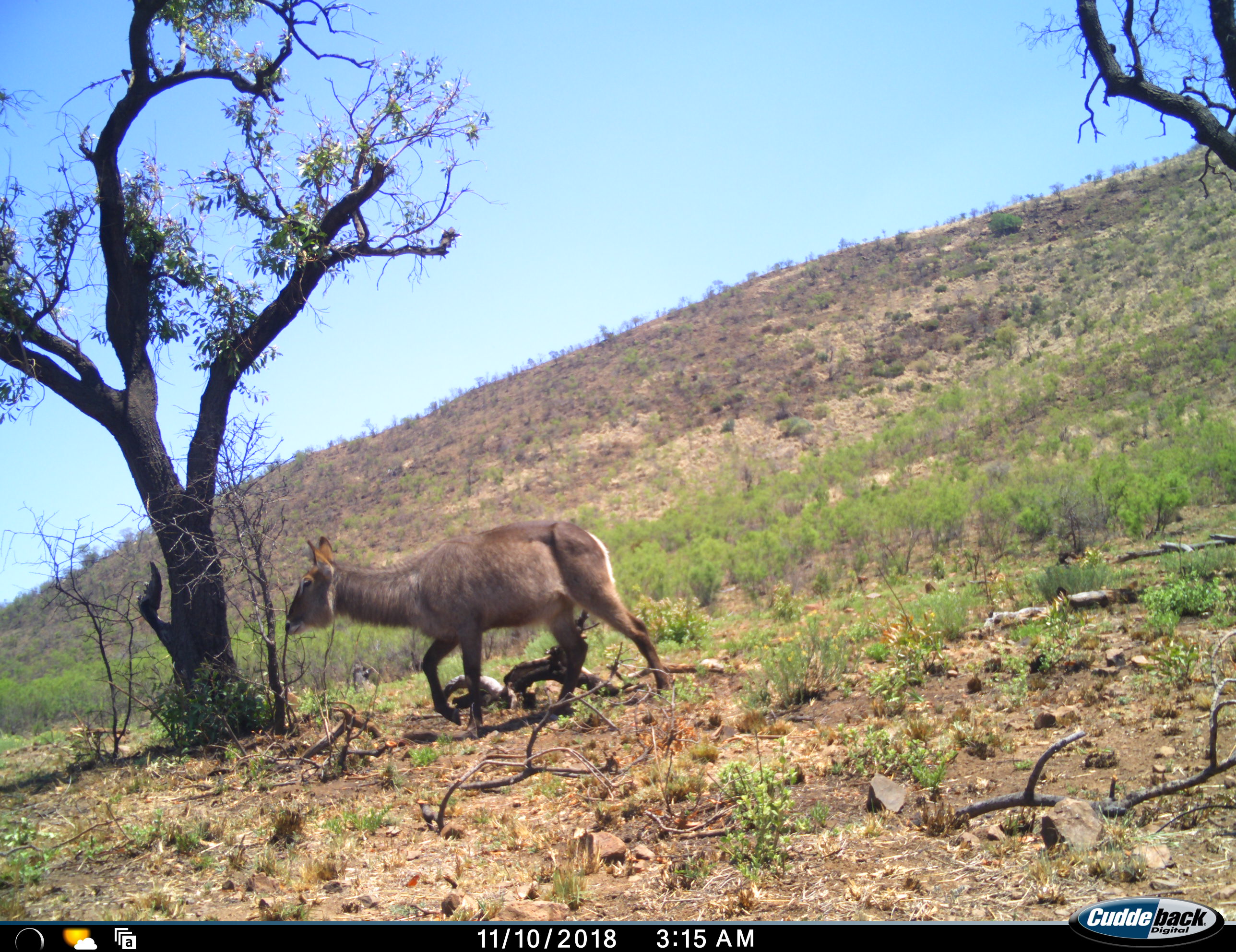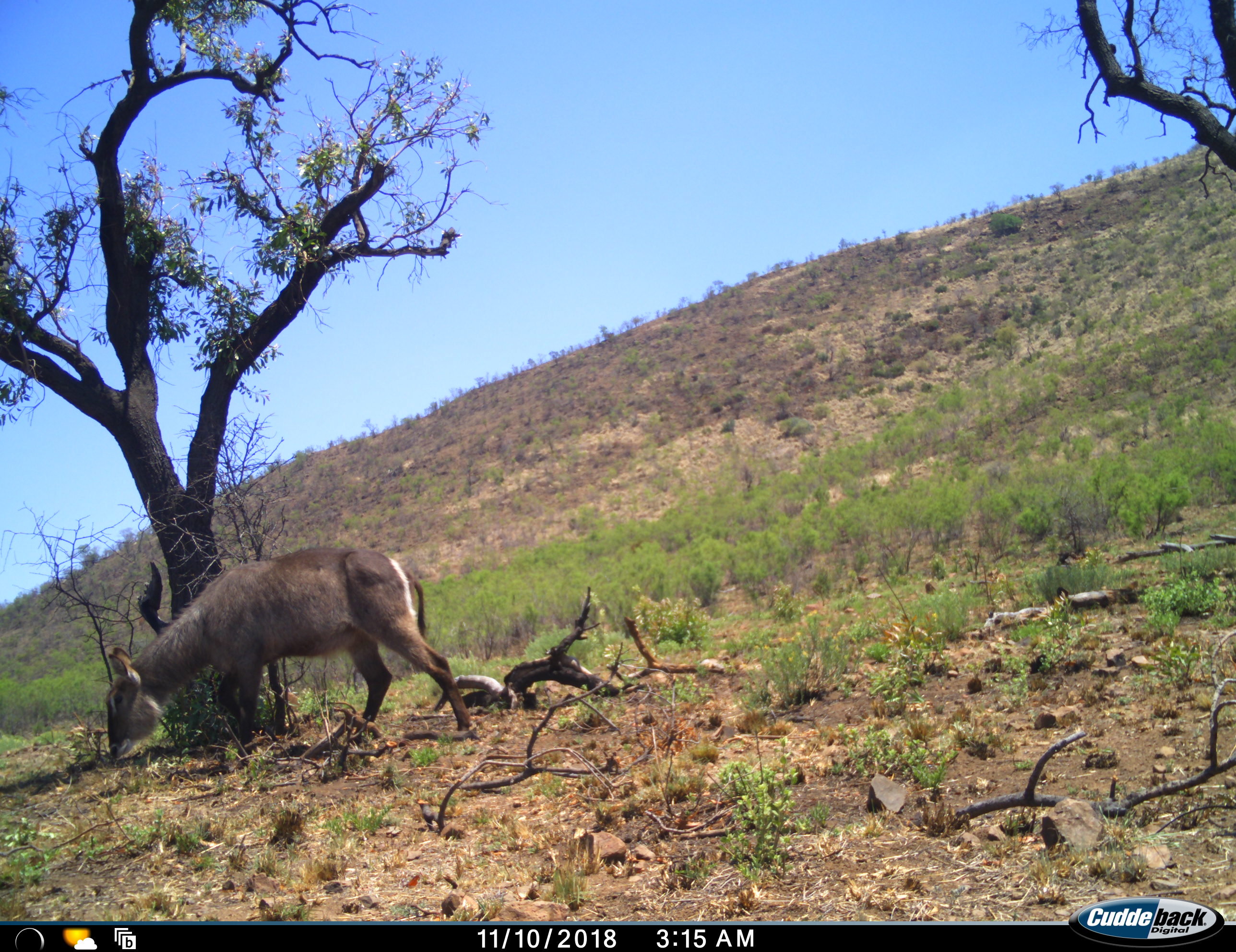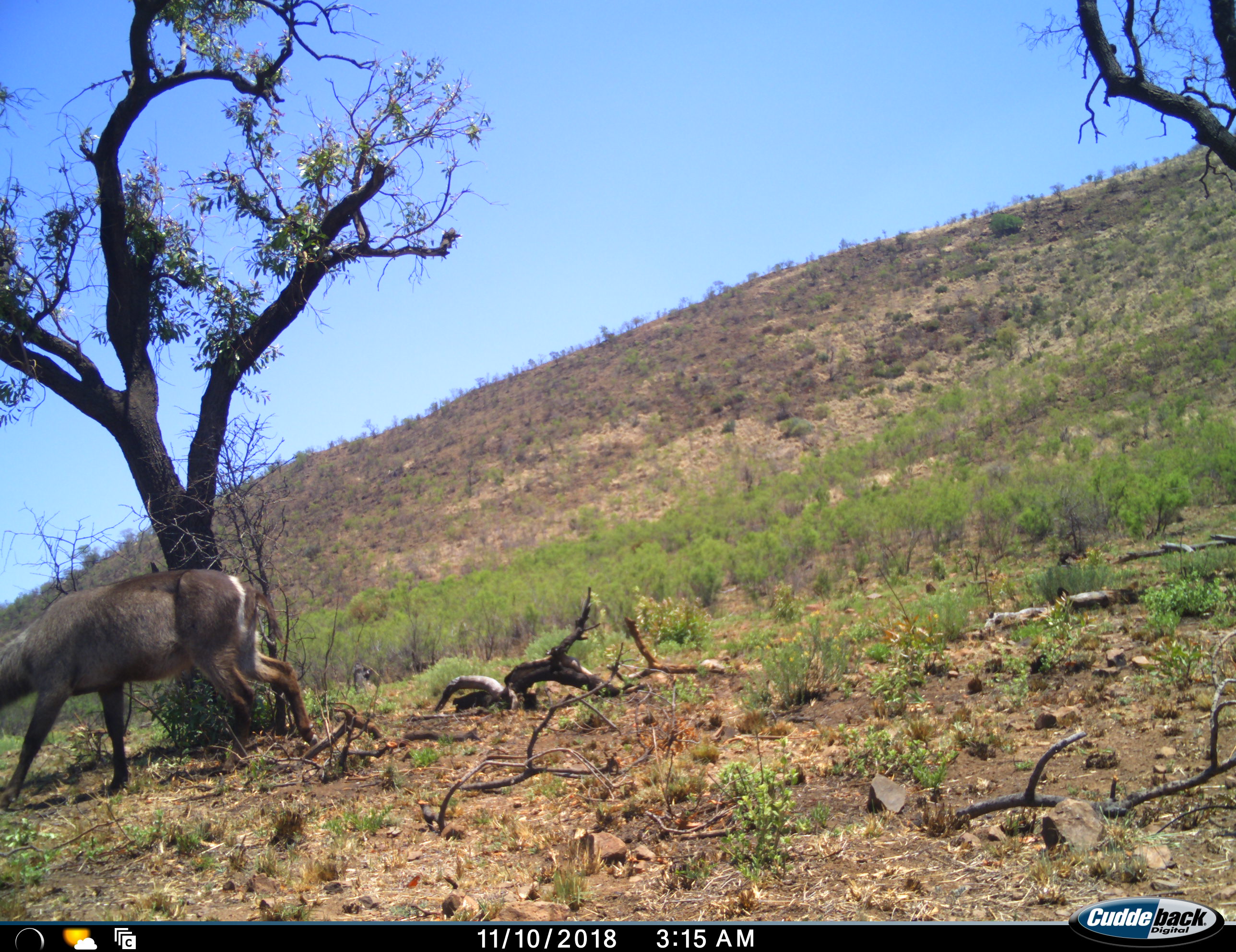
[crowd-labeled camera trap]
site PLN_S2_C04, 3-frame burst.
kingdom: Animalia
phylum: Chordata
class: Mammalia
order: Artiodactyla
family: Bovidae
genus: Kobus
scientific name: Kobus ellipsiprymnus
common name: waterbuck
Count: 1.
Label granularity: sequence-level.